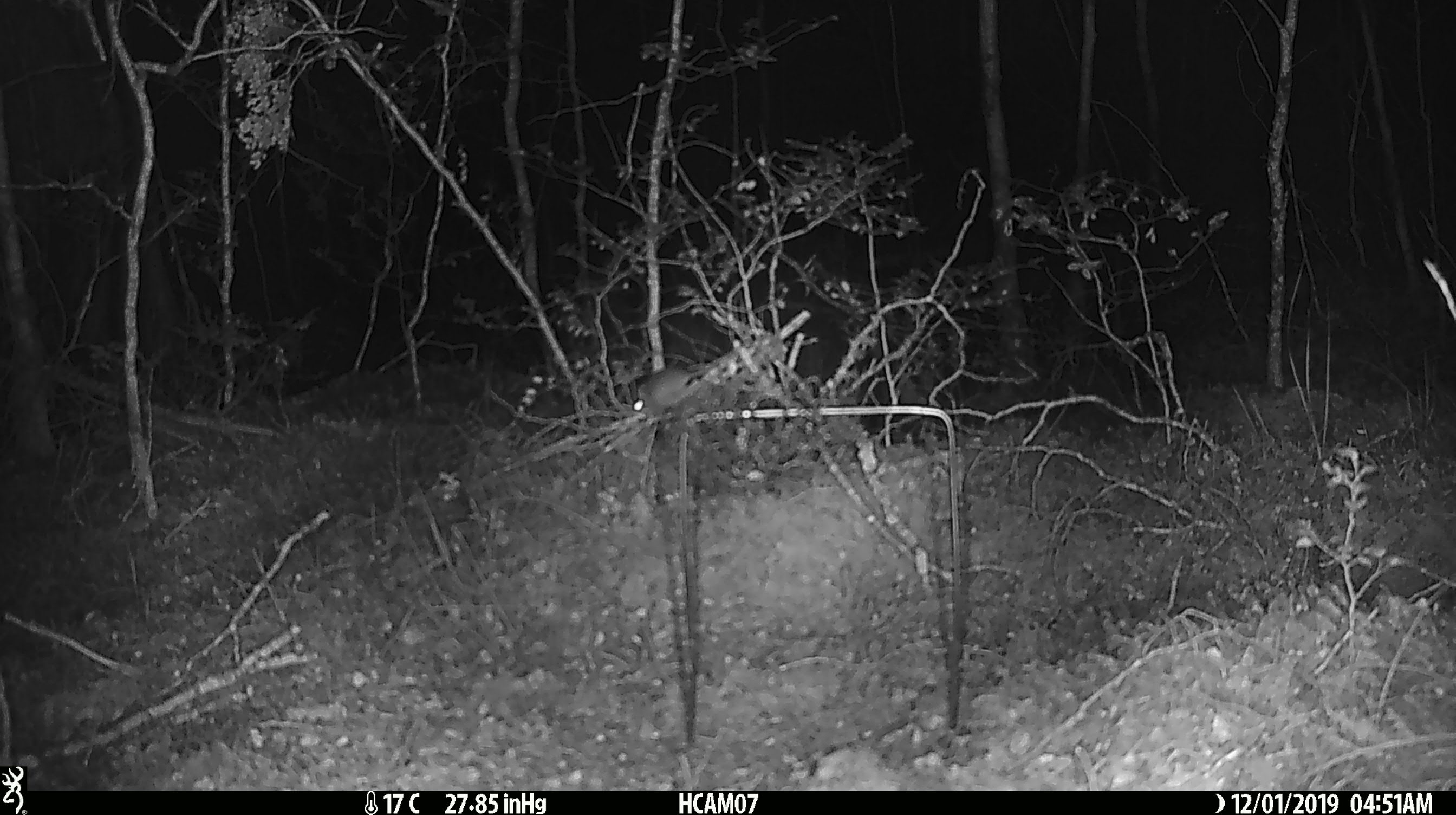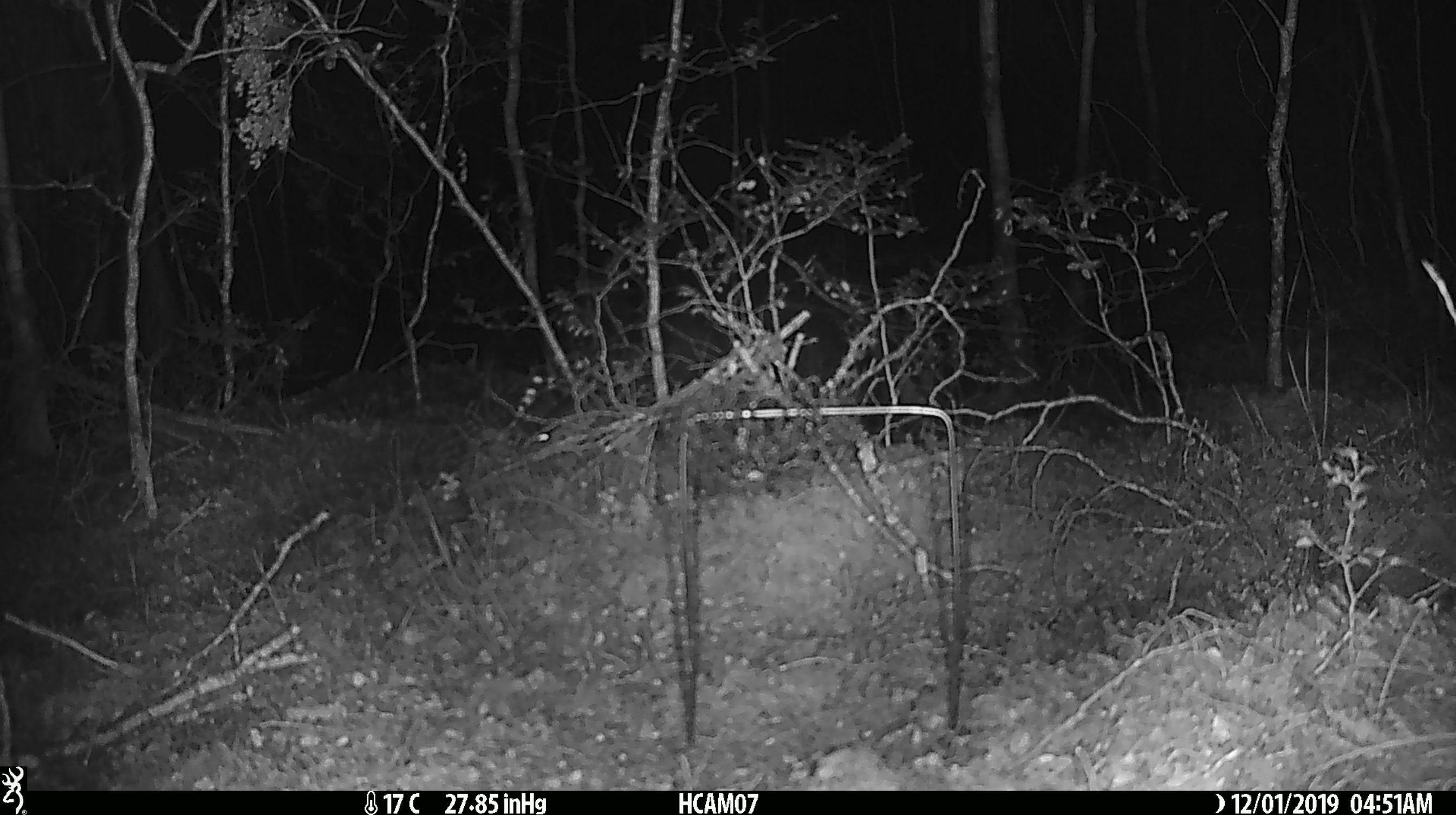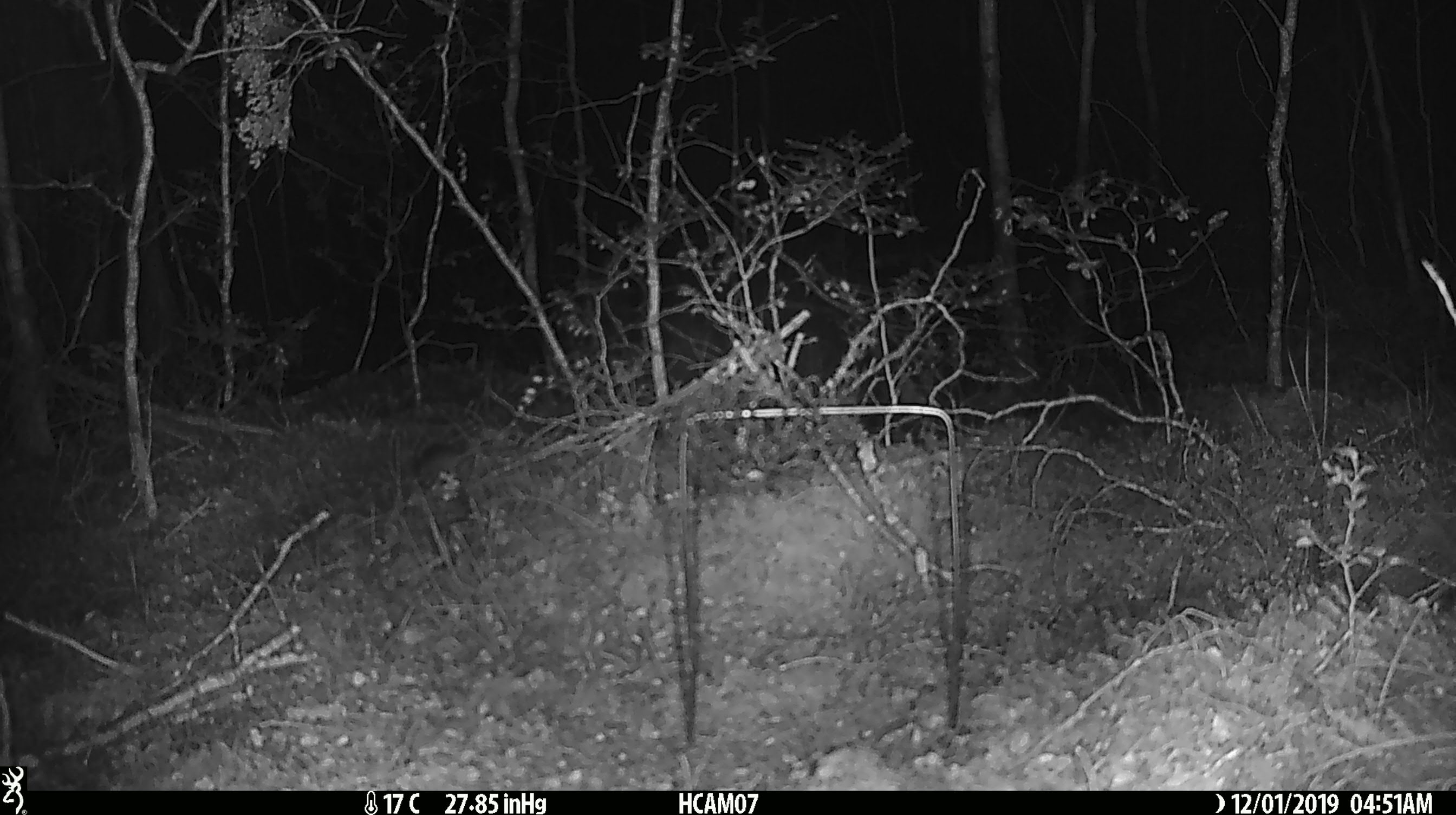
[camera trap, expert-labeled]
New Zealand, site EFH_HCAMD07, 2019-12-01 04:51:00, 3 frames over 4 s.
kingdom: Animalia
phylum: Chordata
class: Mammalia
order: Rodentia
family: Muridae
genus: Mus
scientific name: Mus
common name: mouse